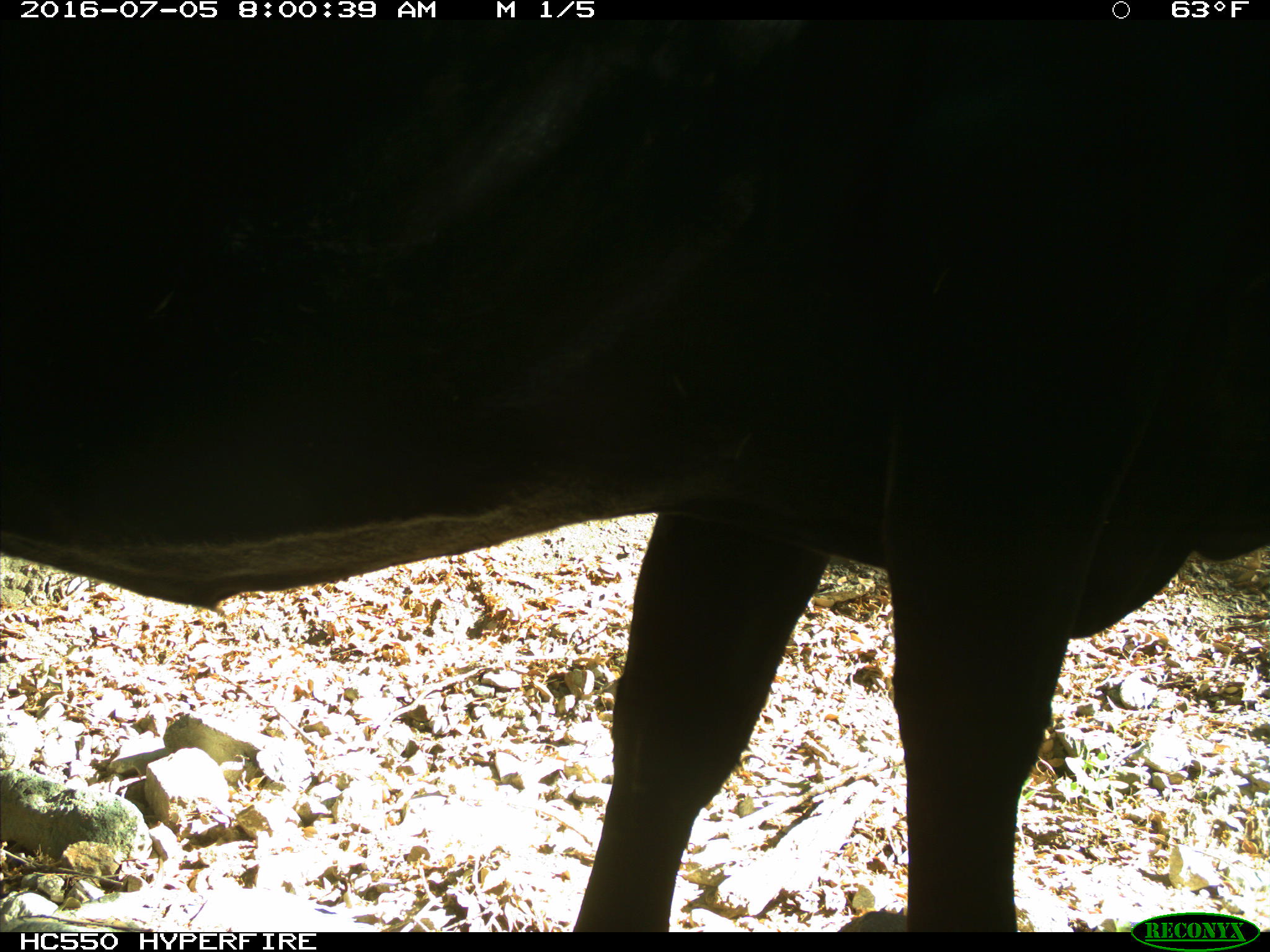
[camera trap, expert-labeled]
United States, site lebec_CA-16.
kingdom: Animalia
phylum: Chordata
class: Mammalia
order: Artiodactyla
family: Bovidae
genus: Bos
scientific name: Bos taurus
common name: domestic cow